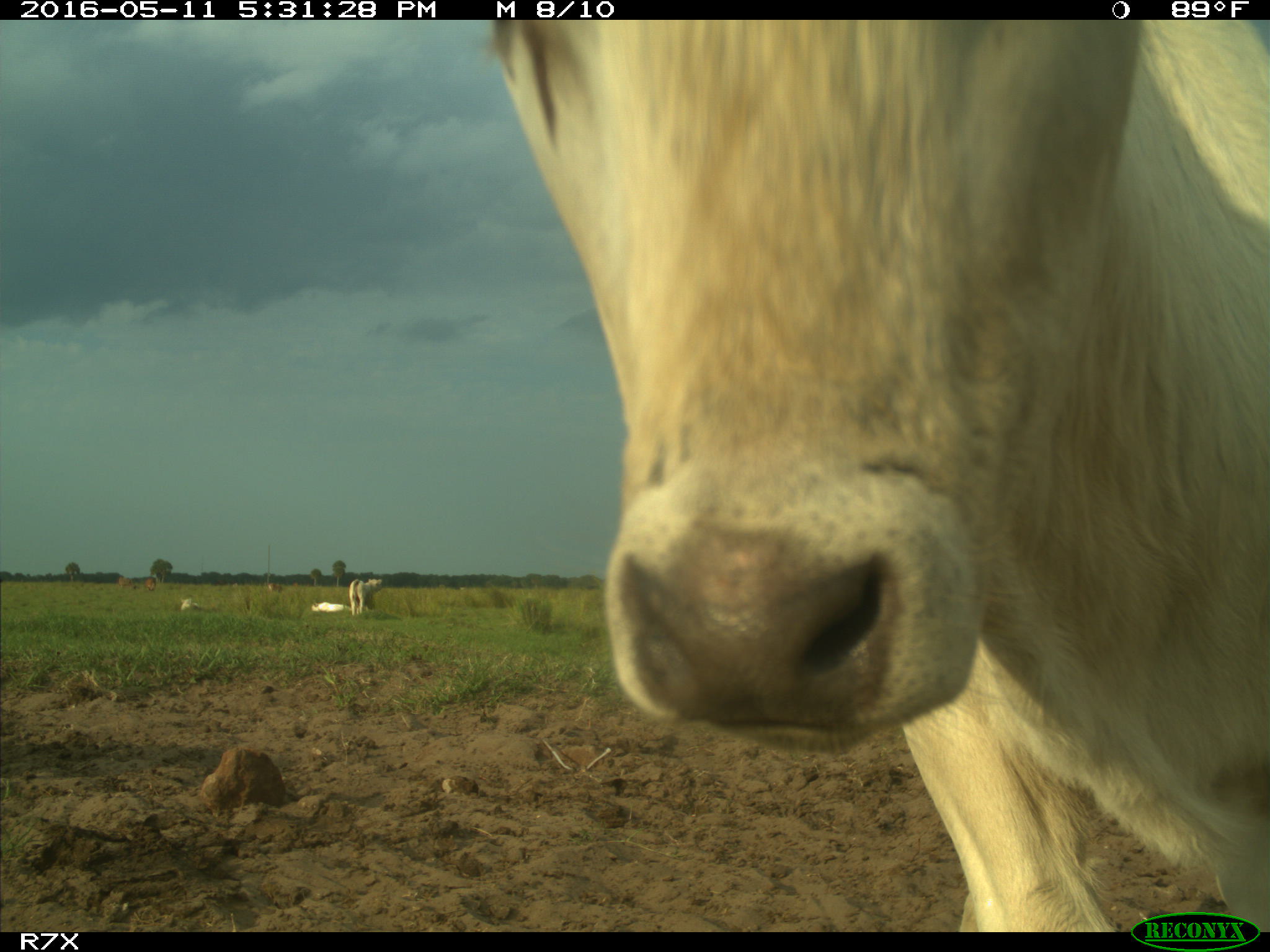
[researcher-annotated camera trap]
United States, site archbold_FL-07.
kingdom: Animalia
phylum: Chordata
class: Mammalia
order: Artiodactyla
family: Bovidae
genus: Bos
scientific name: Bos taurus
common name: domestic cow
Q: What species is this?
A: Bos taurus (domestic cow).